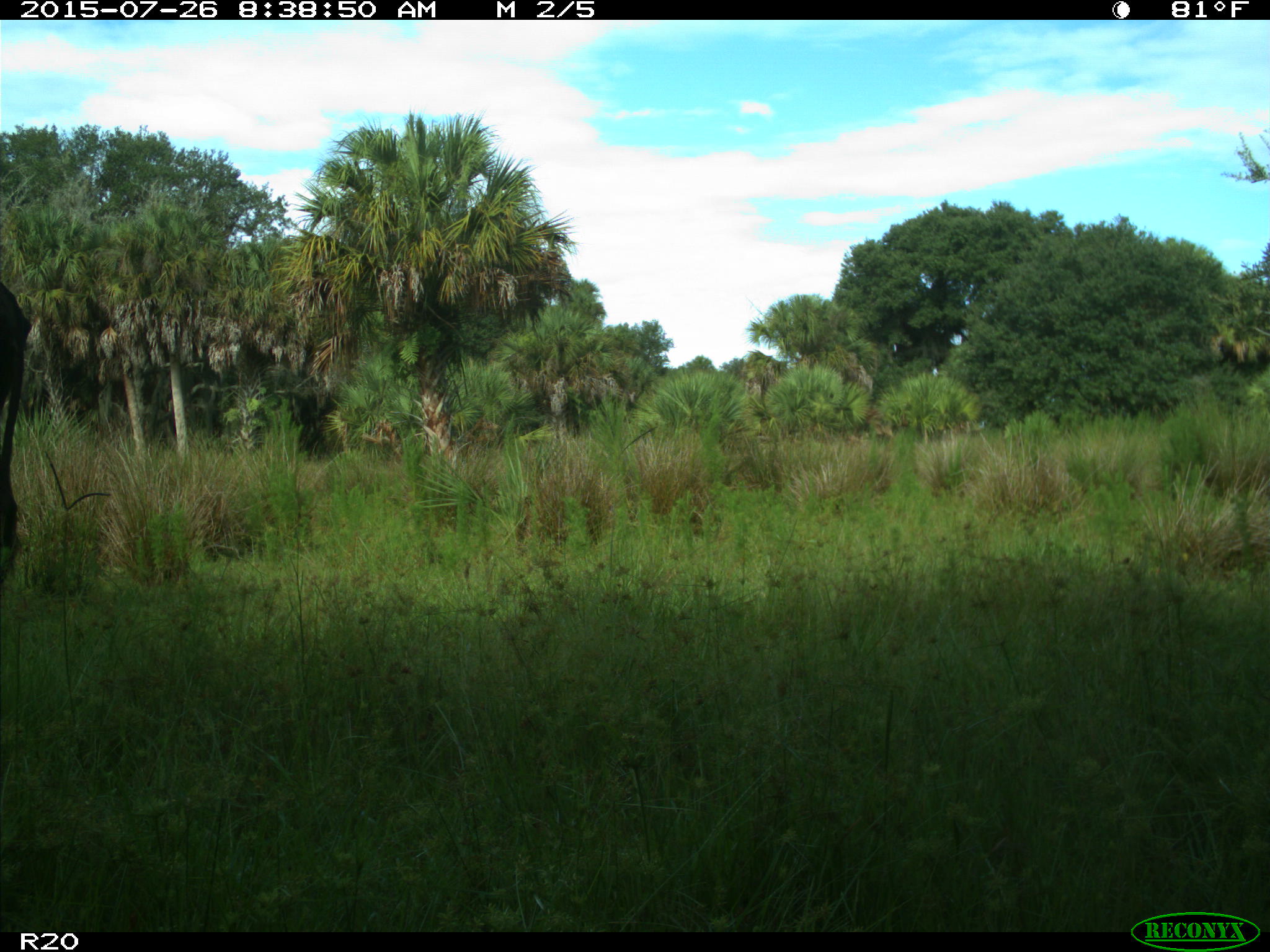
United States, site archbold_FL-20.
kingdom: Animalia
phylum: Chordata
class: Mammalia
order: Artiodactyla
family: Bovidae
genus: Bos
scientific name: Bos taurus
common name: domestic cow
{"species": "Bos taurus (domestic cow)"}